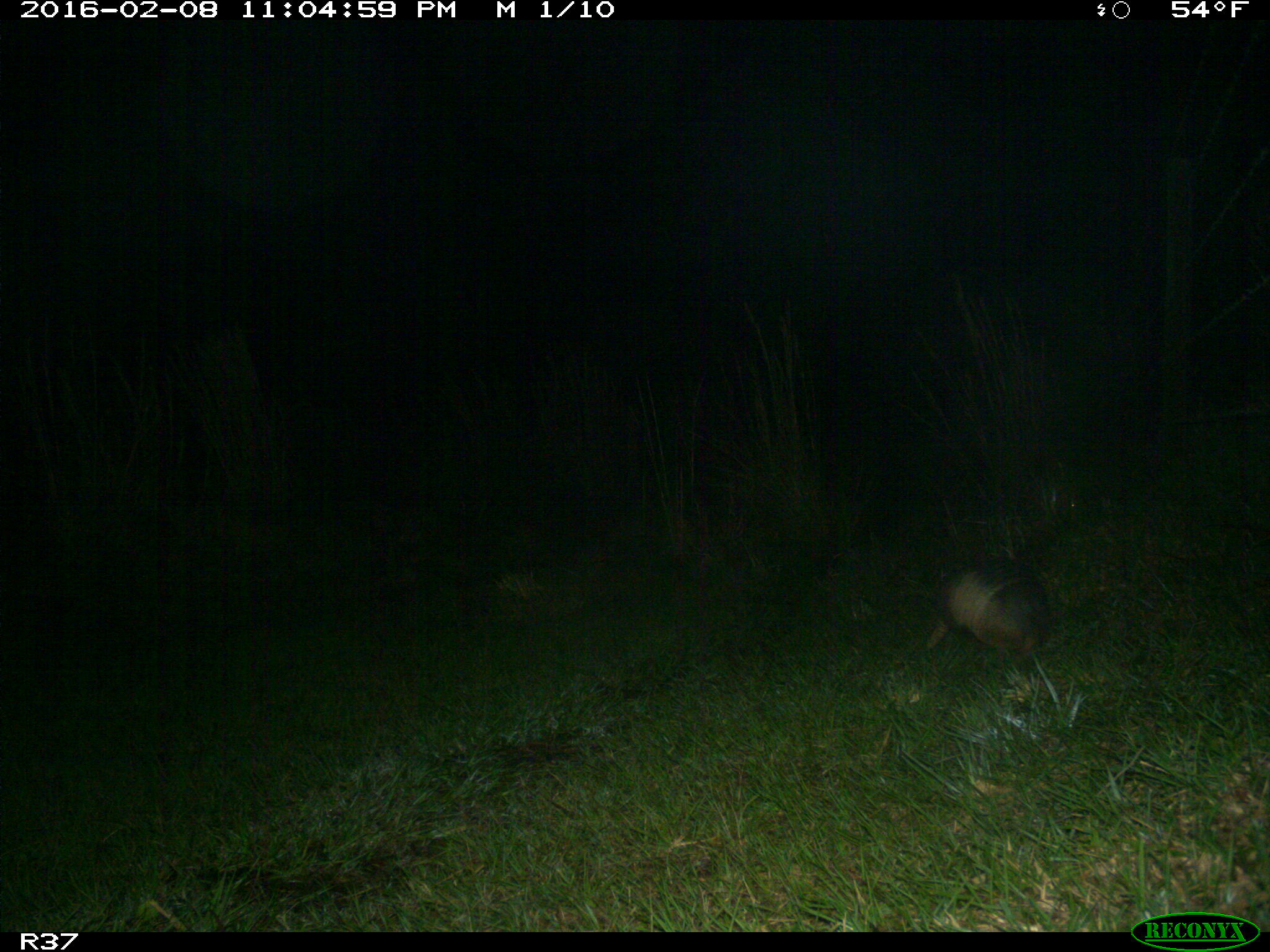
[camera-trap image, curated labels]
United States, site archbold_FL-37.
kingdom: Animalia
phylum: Chordata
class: Mammalia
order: Cingulata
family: Dasypodidae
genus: Dasypus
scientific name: Dasypus novemcinctus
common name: nine-banded armadillo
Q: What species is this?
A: Dasypus novemcinctus (nine-banded armadillo).